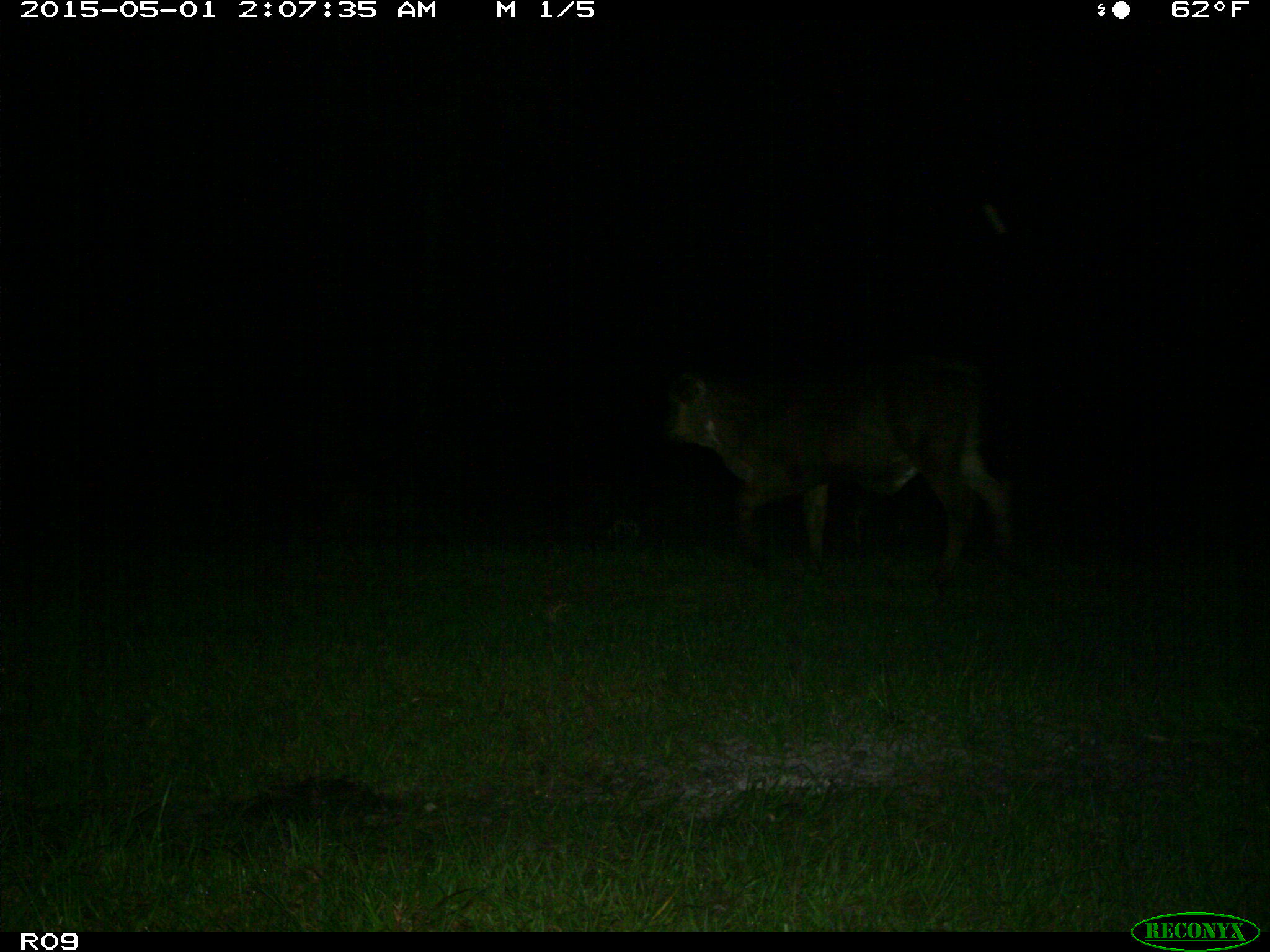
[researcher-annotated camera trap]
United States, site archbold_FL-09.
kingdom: Animalia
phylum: Chordata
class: Mammalia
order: Artiodactyla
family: Bovidae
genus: Bos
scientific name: Bos taurus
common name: domestic cow